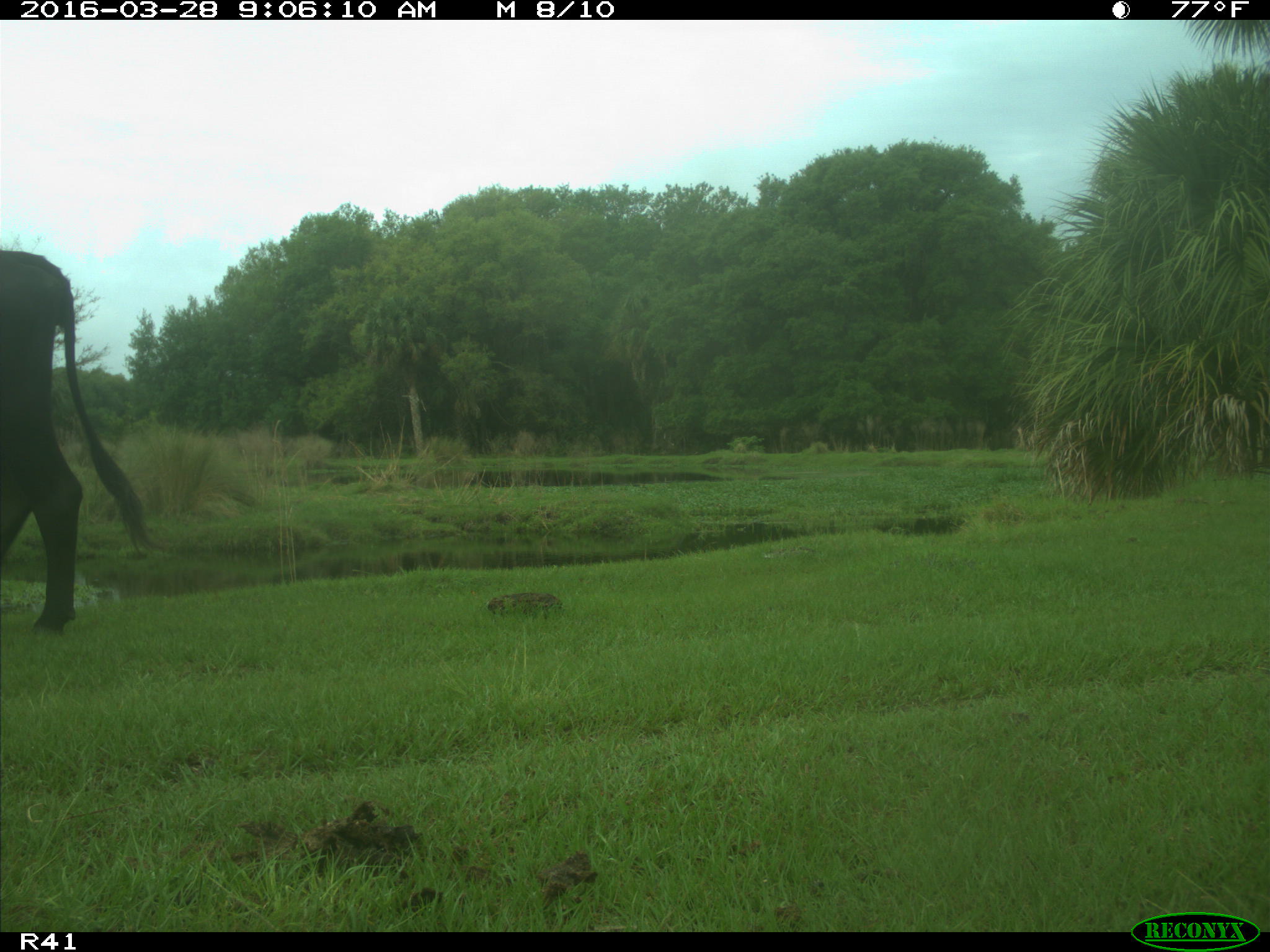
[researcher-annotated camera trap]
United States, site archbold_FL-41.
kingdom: Animalia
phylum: Chordata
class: Mammalia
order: Artiodactyla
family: Bovidae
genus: Bos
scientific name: Bos taurus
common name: domestic cow